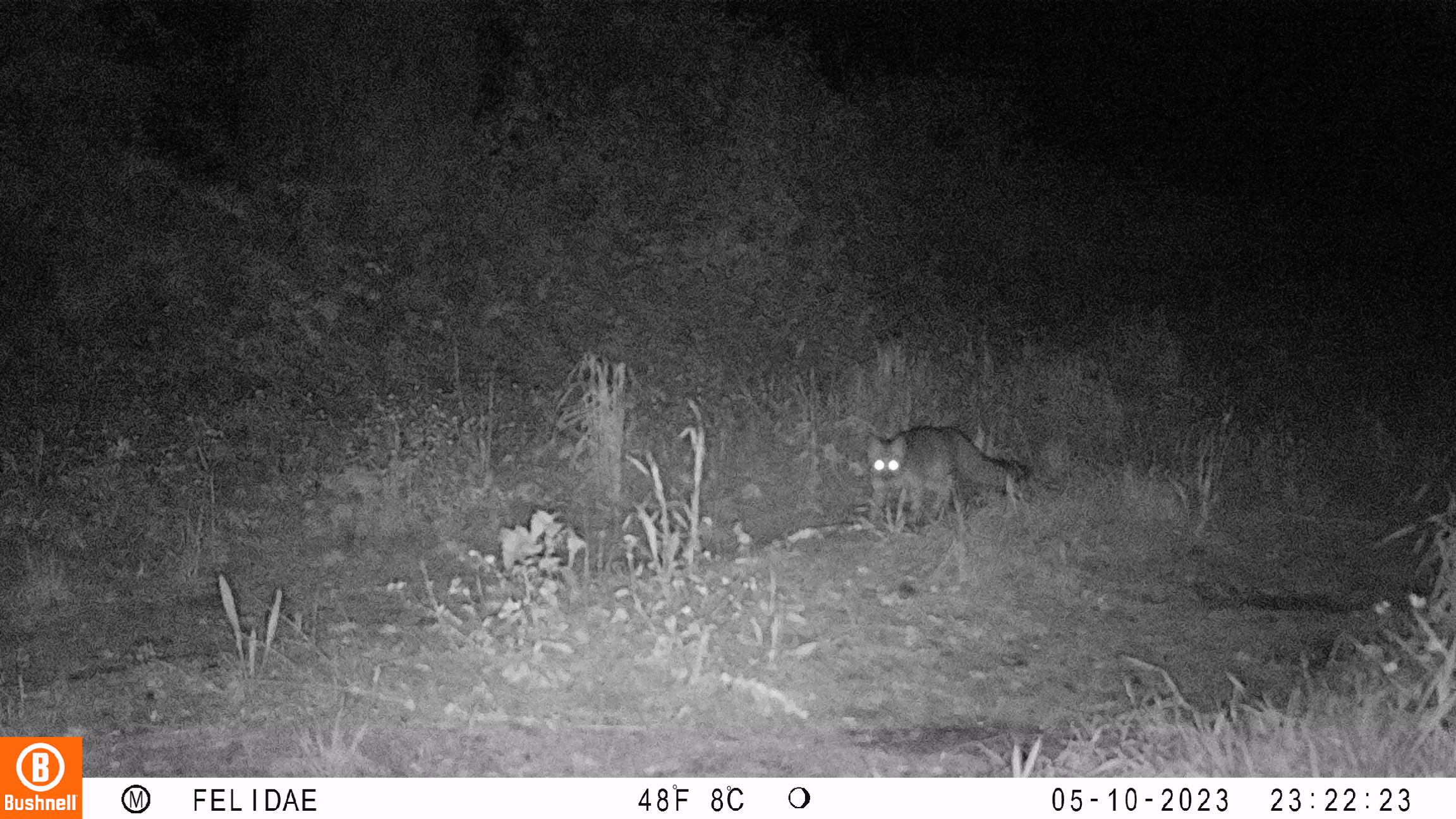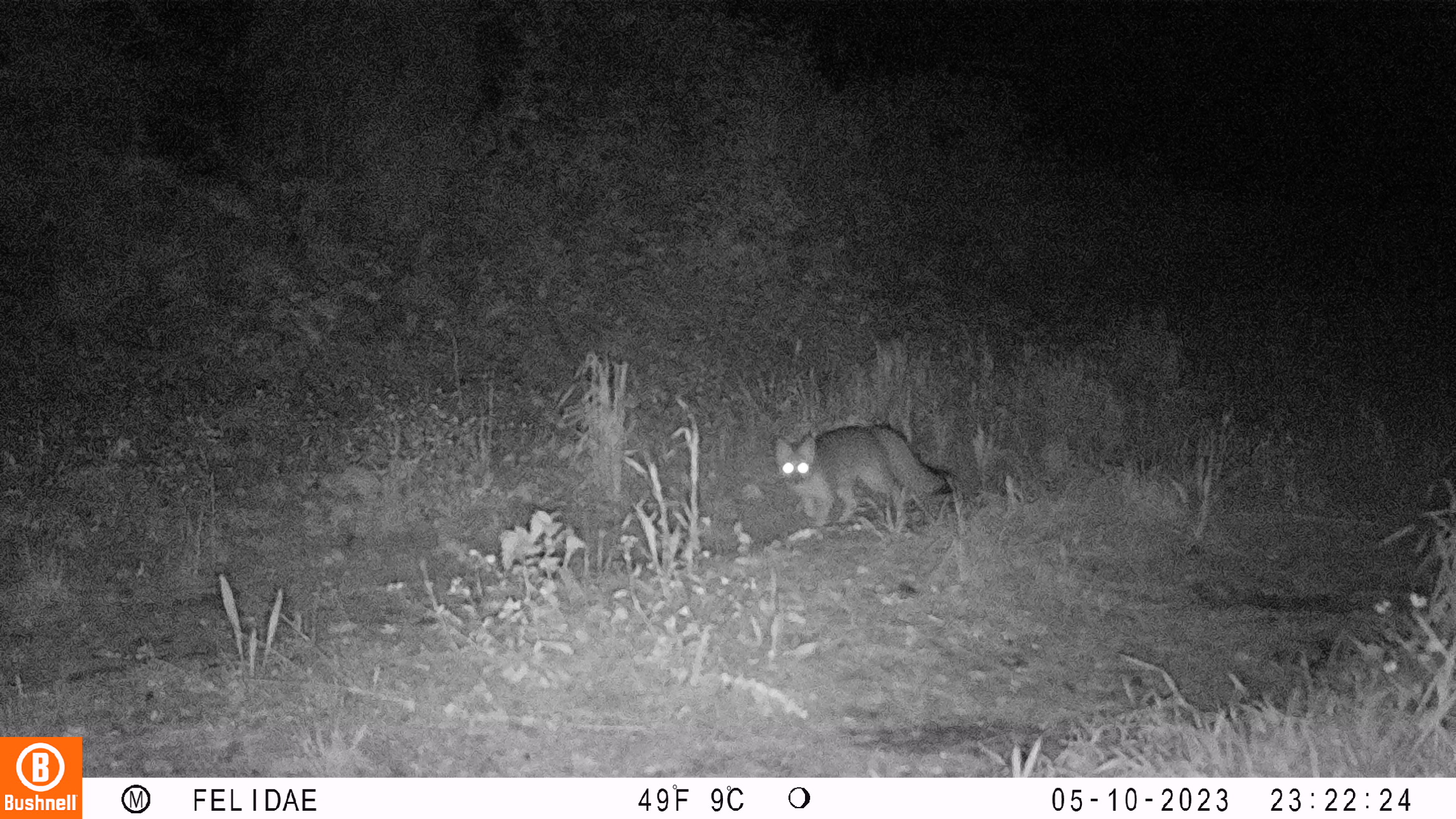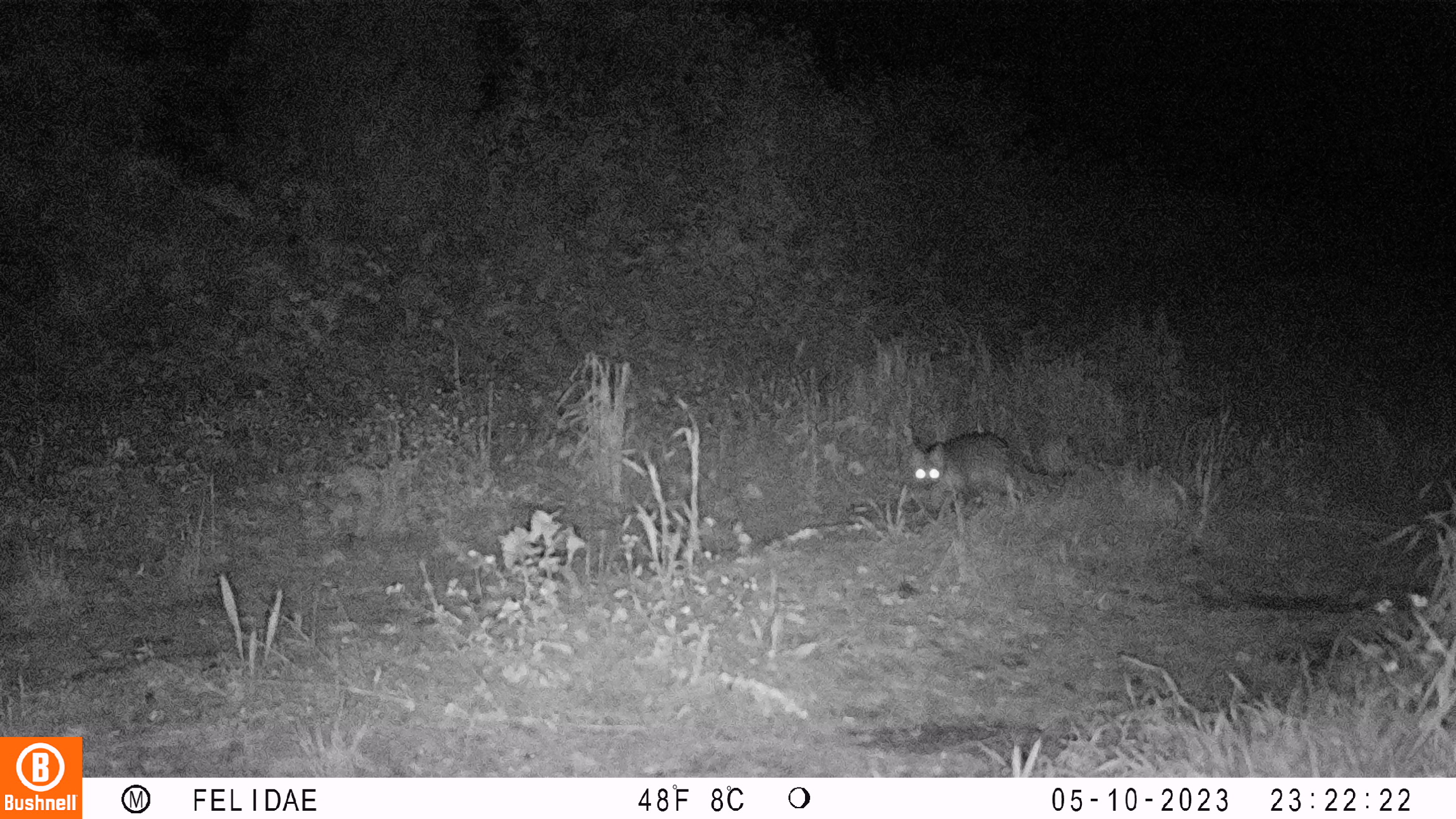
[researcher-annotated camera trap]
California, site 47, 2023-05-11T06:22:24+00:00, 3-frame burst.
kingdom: Animalia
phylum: Chordata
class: Mammalia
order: Carnivora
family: Canidae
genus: Urocyon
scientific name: Urocyon cinereoargenteus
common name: gray fox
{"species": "gray fox (Urocyon cinereoargenteus)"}